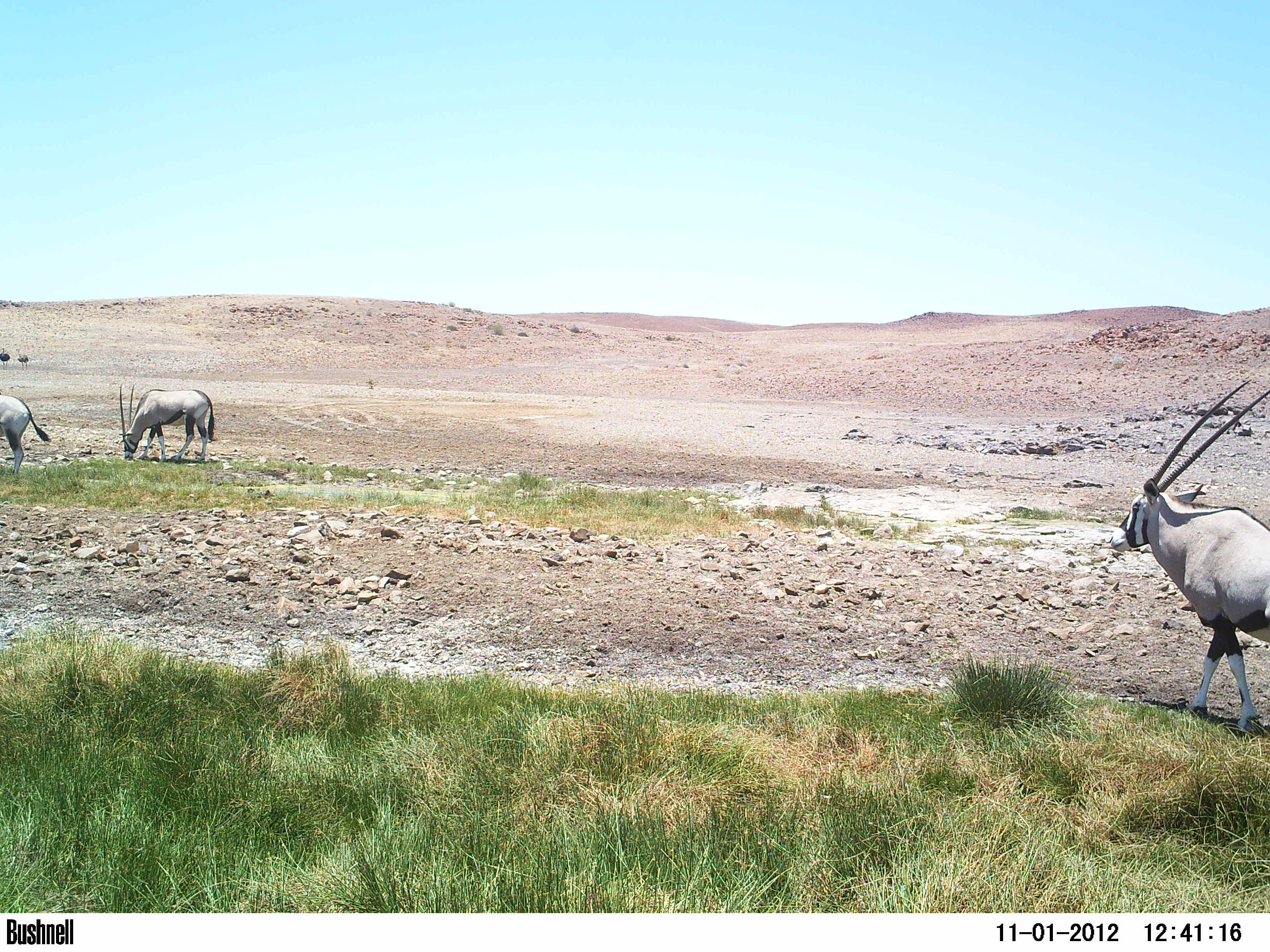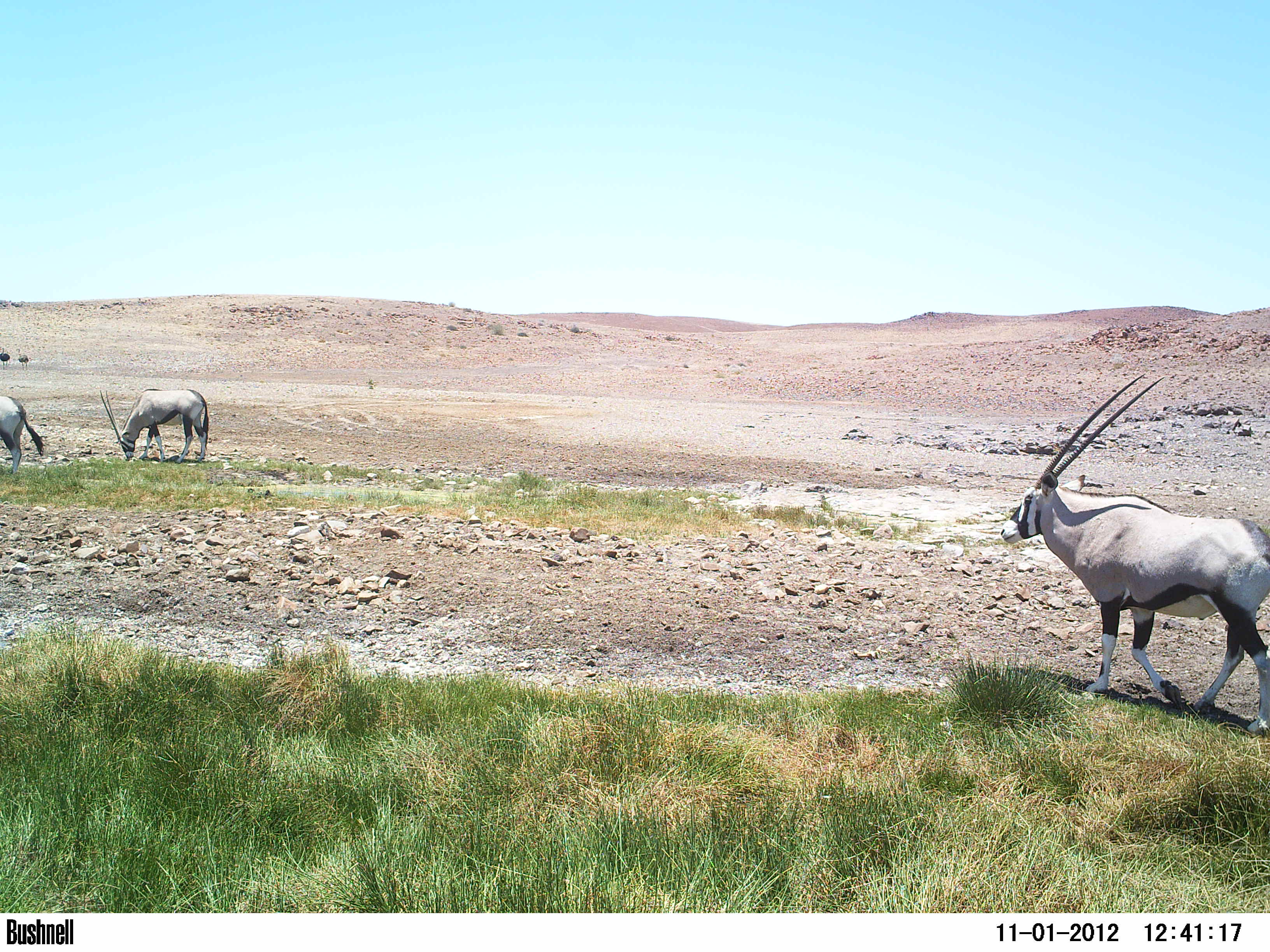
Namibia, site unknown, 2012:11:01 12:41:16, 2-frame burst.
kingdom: Animalia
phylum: Chordata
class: Mammalia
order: Artiodactyla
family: Bovidae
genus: Oryx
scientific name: Oryx gazella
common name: gemsbok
Oryx gazella (gemsbok).